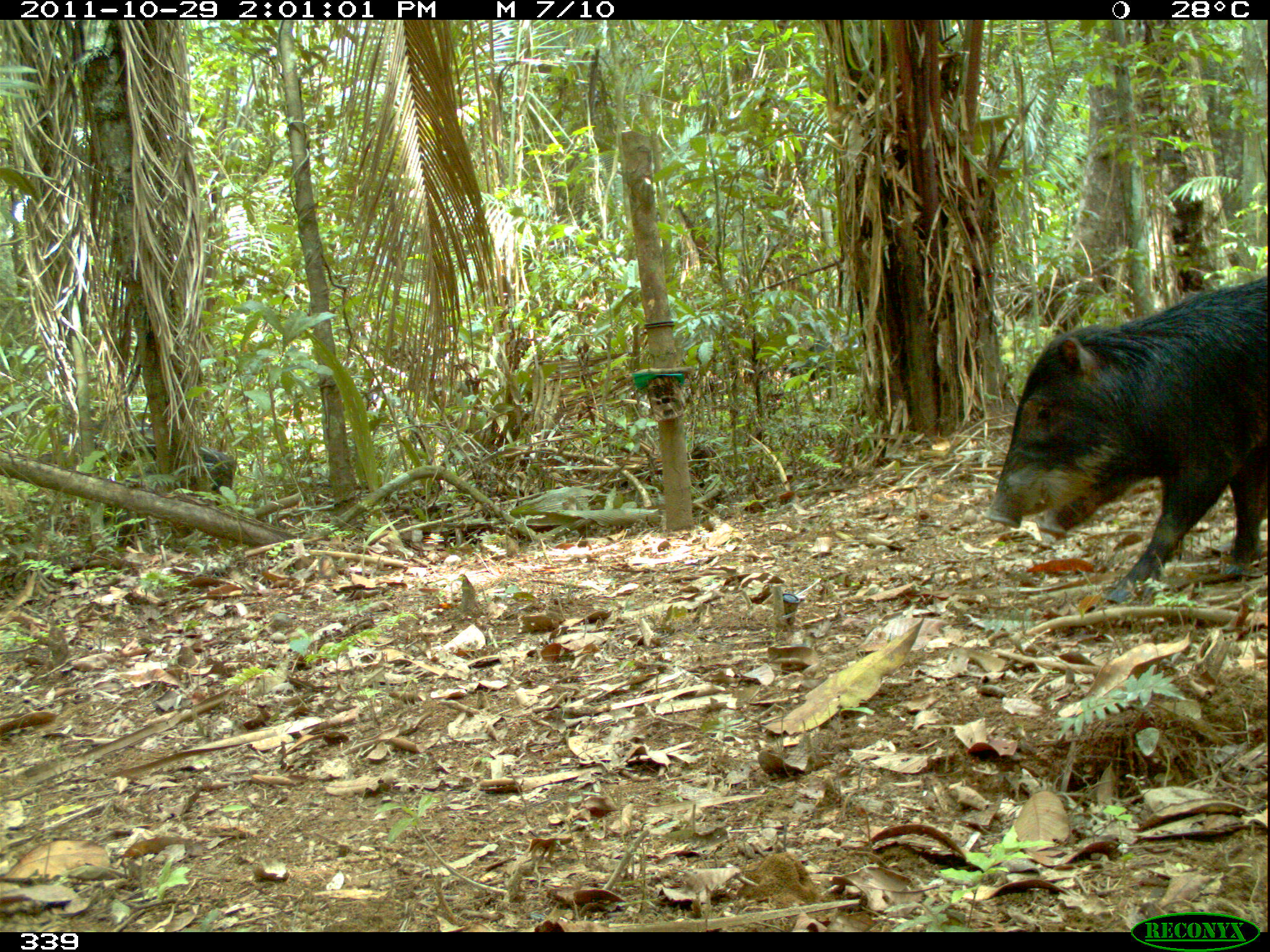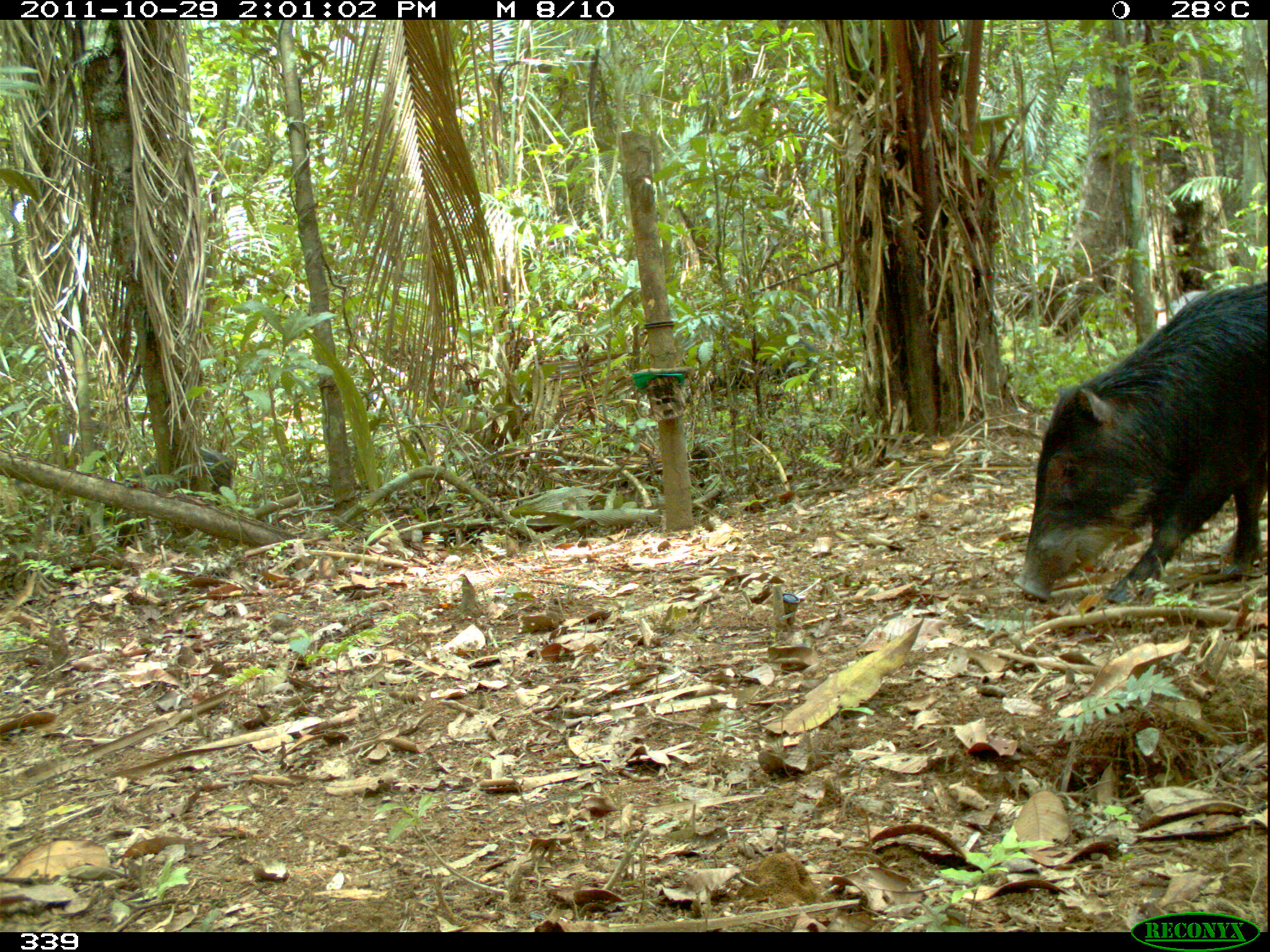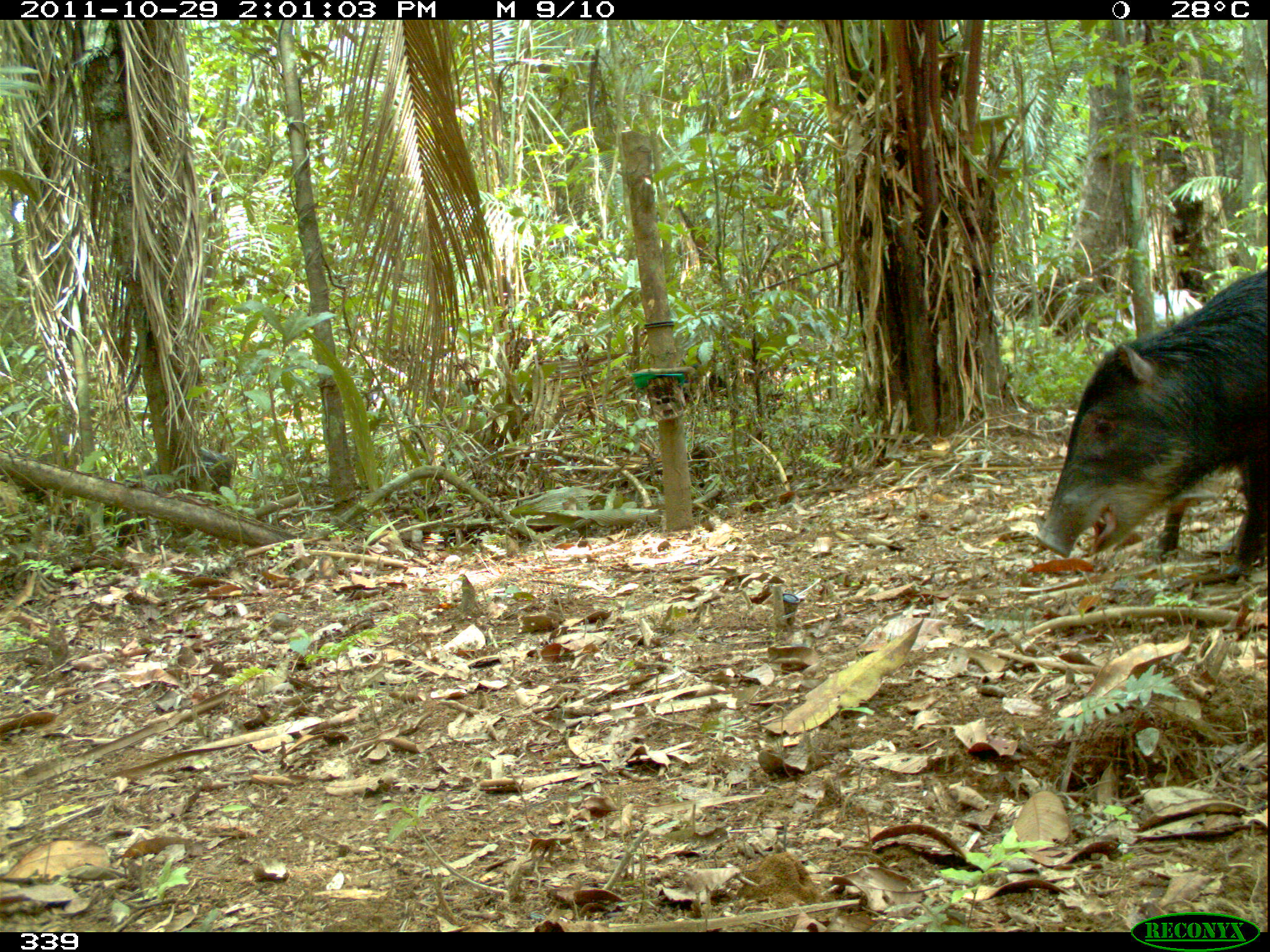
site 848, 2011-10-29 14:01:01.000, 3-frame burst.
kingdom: Animalia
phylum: Chordata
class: Mammalia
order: Artiodactyla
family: Tayassuidae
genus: Tayassu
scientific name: Tayassu pecari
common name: white-lipped peccary